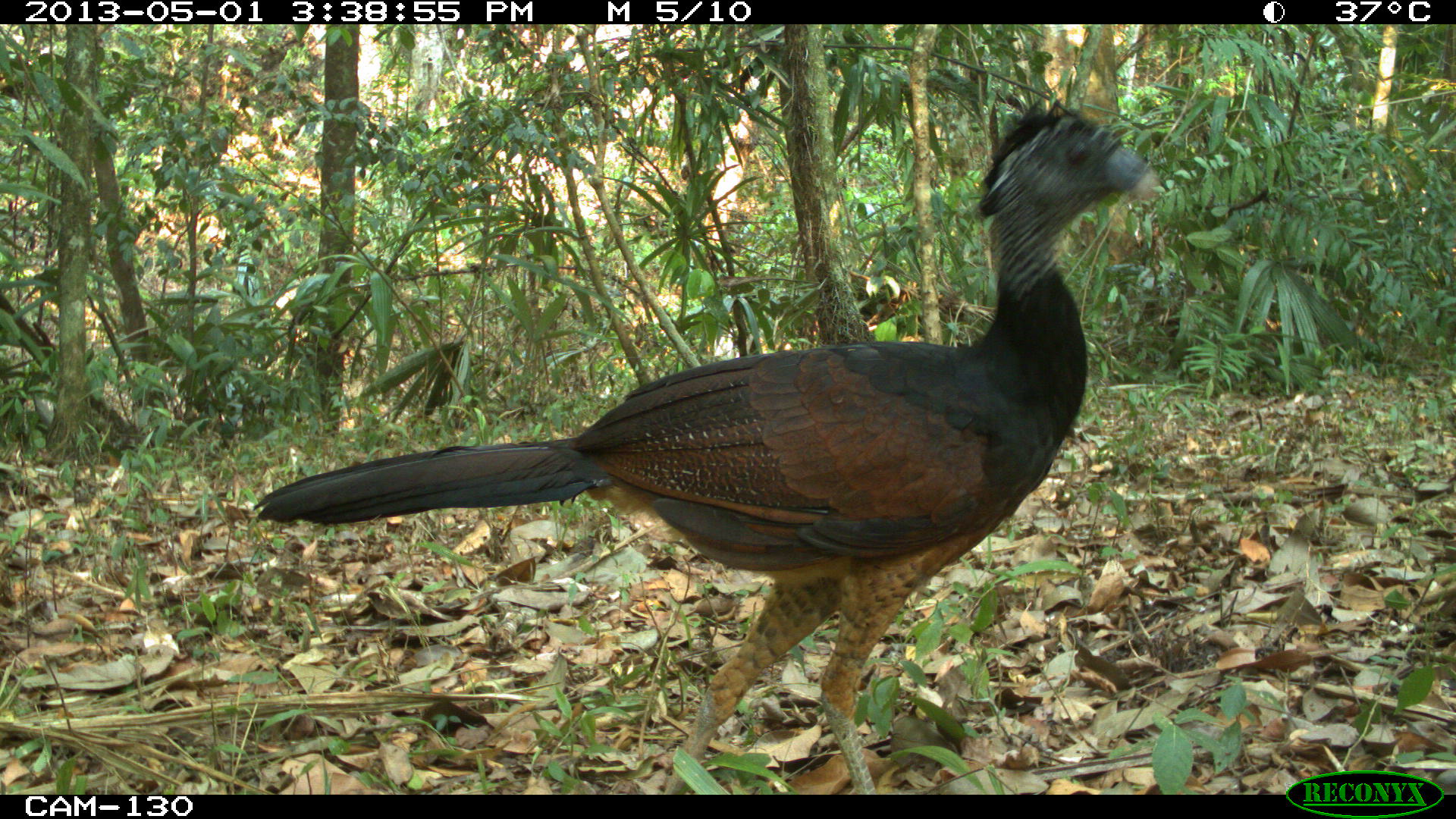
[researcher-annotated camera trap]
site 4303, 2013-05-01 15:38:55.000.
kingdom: Animalia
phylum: Chordata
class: Aves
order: Galliformes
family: Cracidae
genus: Crax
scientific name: Crax rubra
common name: great curassow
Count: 1.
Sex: female.